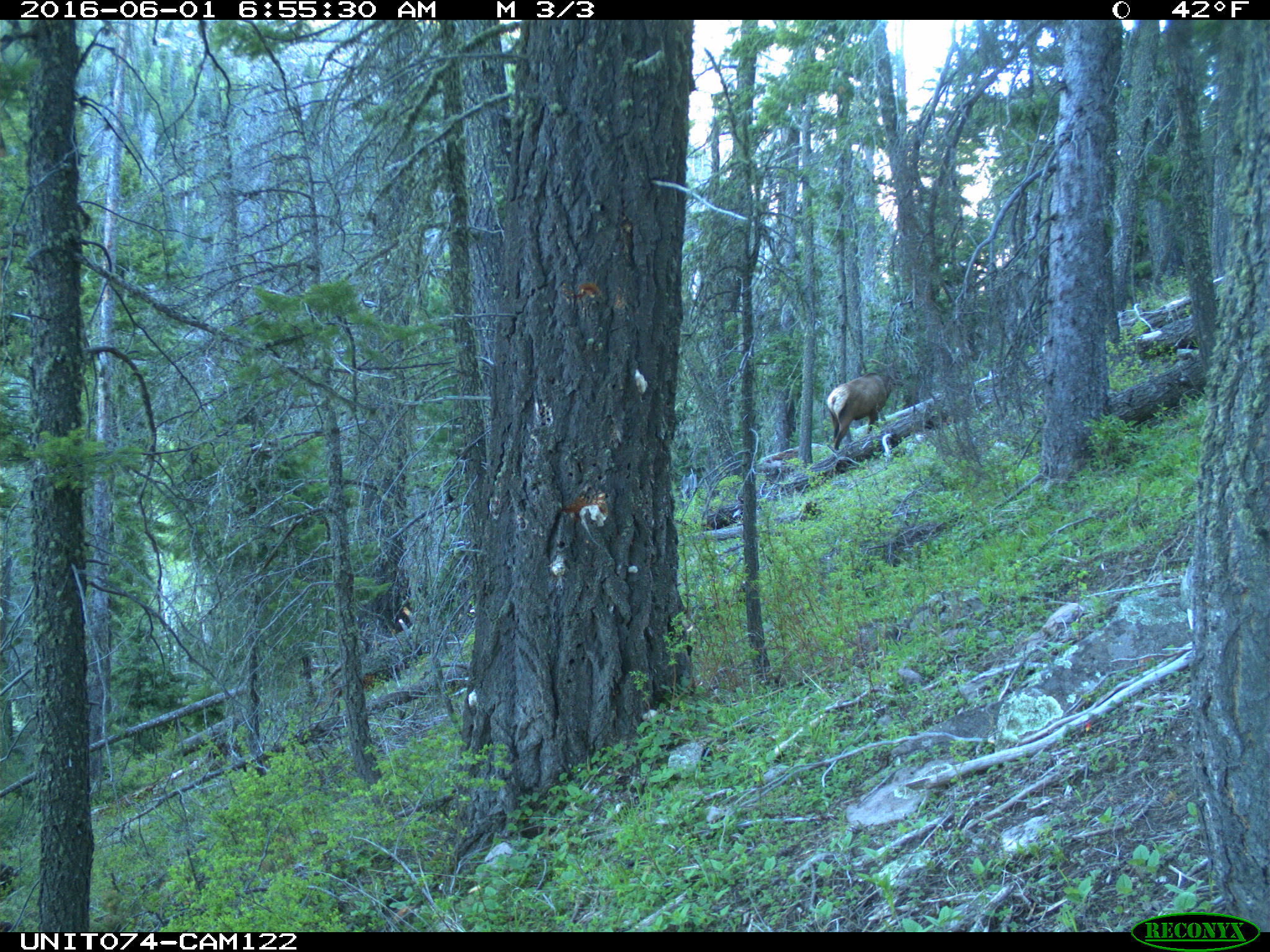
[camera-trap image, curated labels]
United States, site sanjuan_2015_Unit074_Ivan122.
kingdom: Animalia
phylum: Chordata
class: Mammalia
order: Artiodactyla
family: Cervidae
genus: Cervus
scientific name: Cervus elaphus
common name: red deer